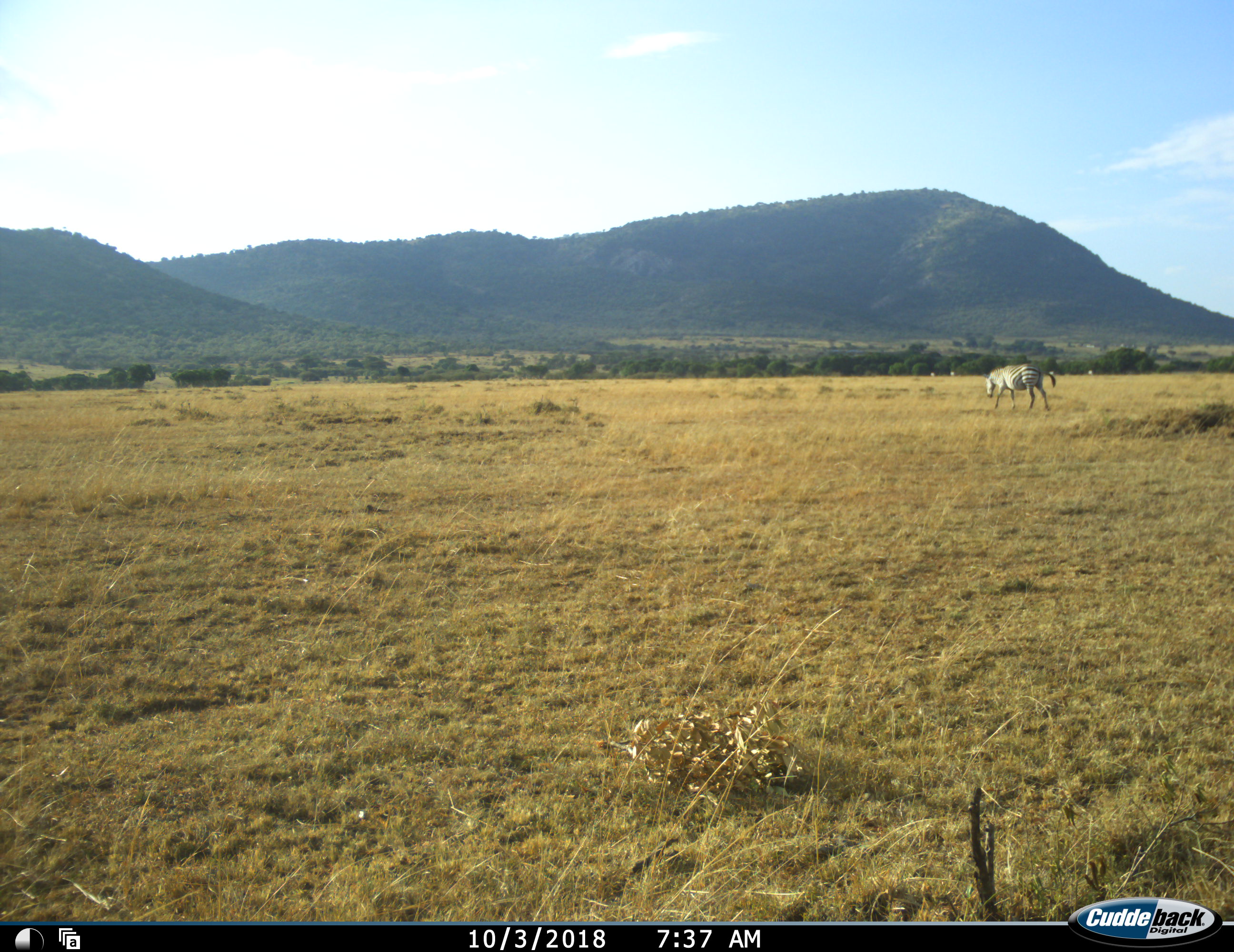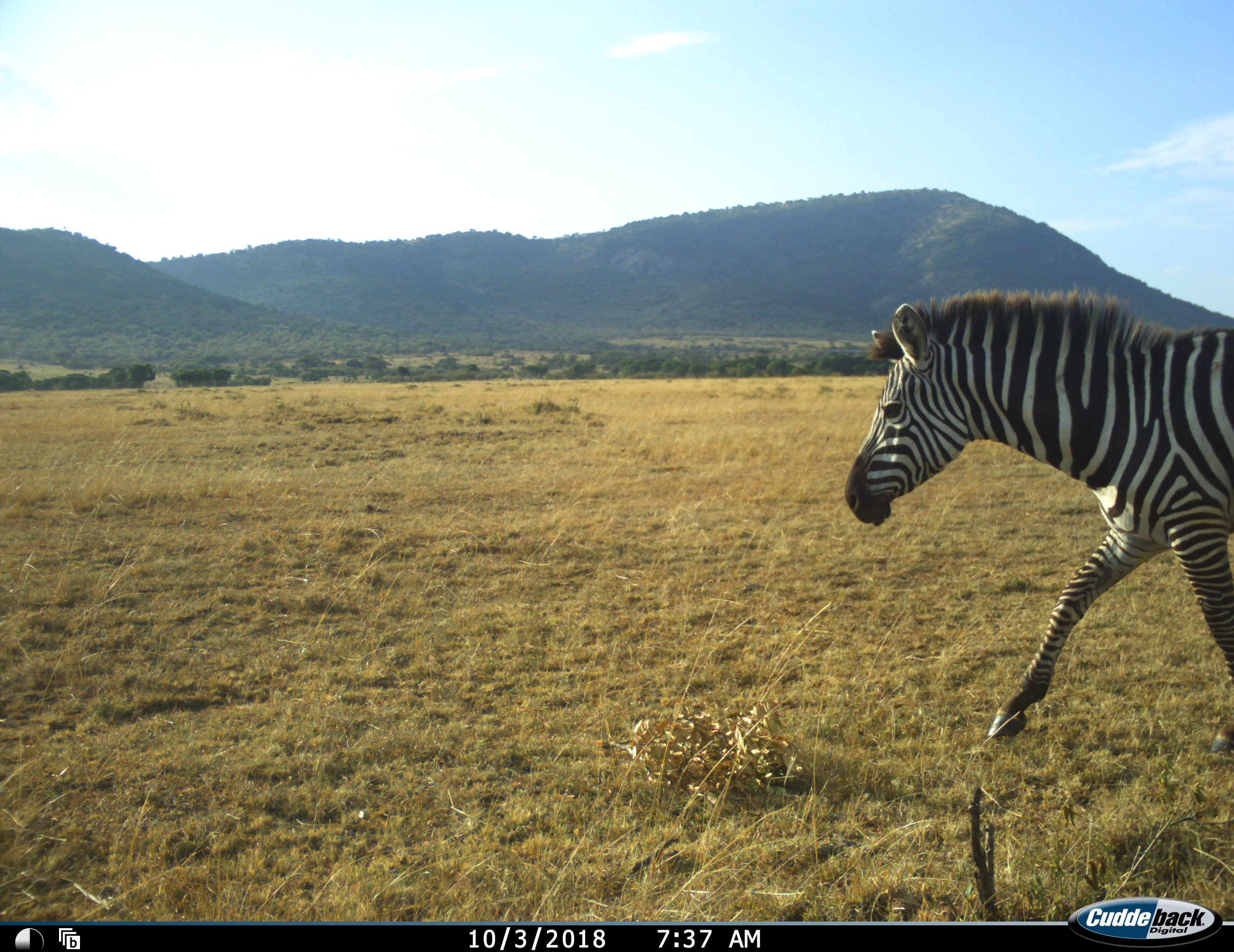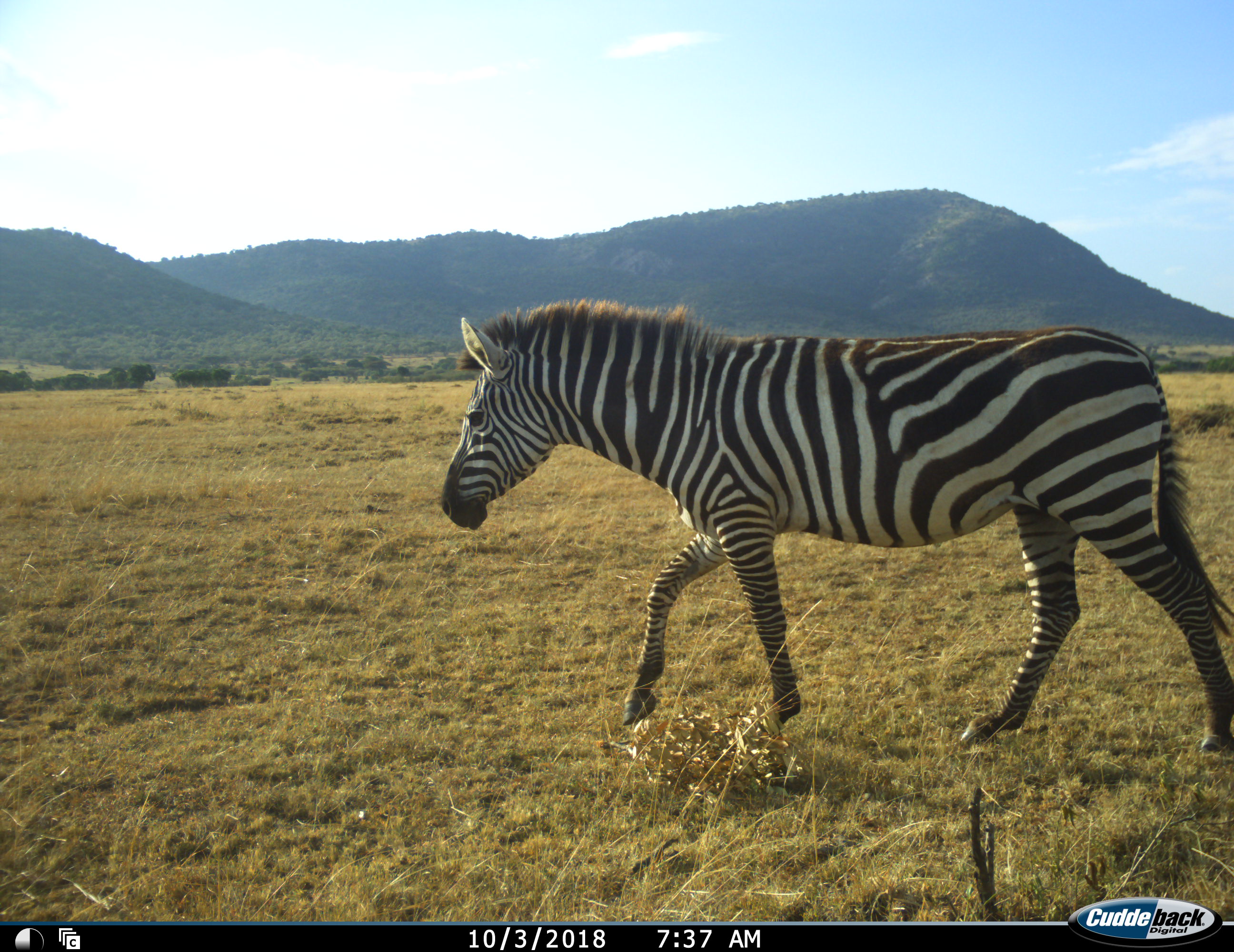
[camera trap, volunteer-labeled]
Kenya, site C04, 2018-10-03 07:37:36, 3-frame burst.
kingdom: Animalia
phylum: Chordata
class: Mammalia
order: Perissodactyla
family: Equidae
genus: Equus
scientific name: Equus quagga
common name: plains zebra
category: zebra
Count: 2.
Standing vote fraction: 40%.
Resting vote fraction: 0%.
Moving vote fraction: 90%.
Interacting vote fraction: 0%.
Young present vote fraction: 0%.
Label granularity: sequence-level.